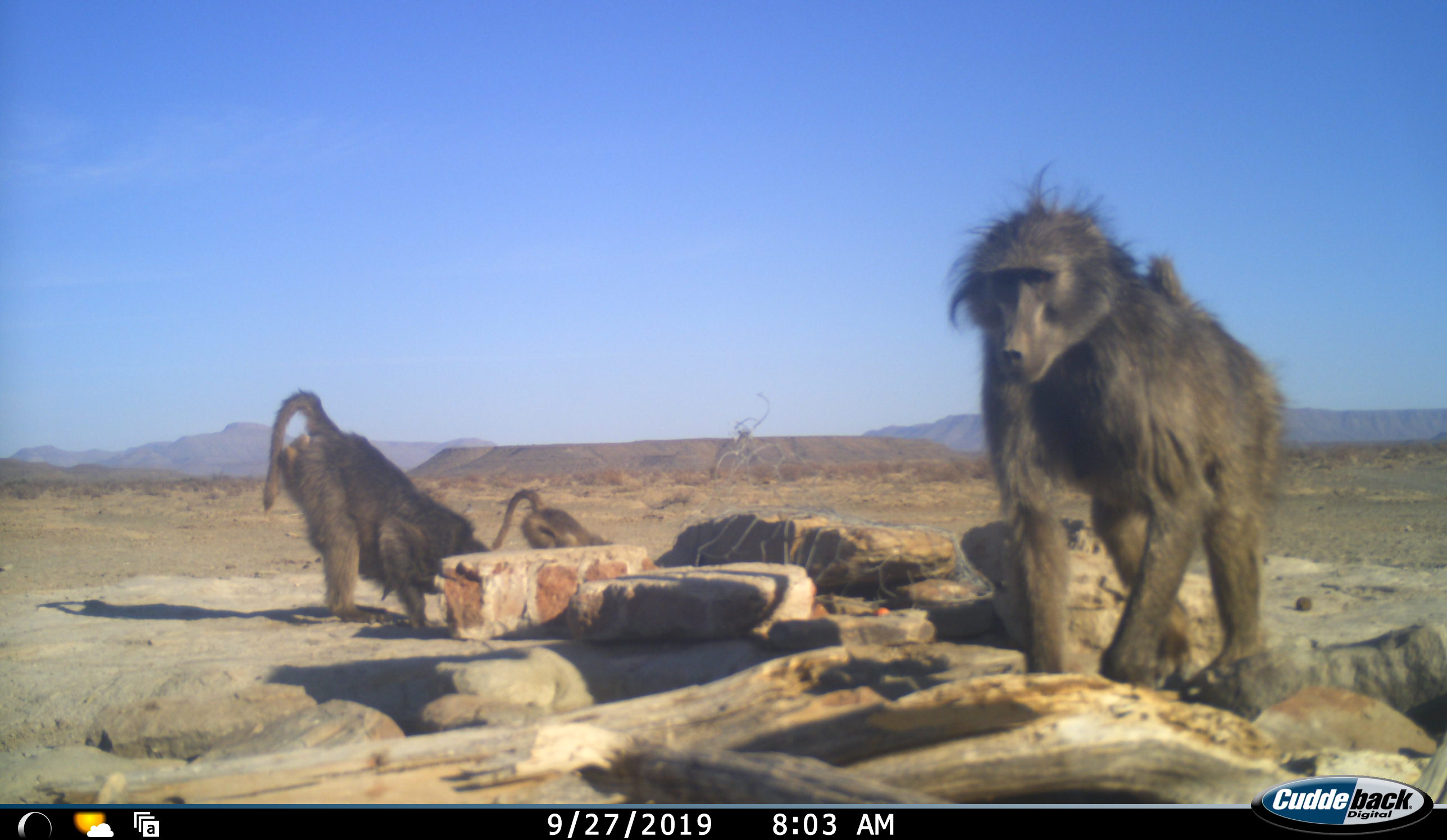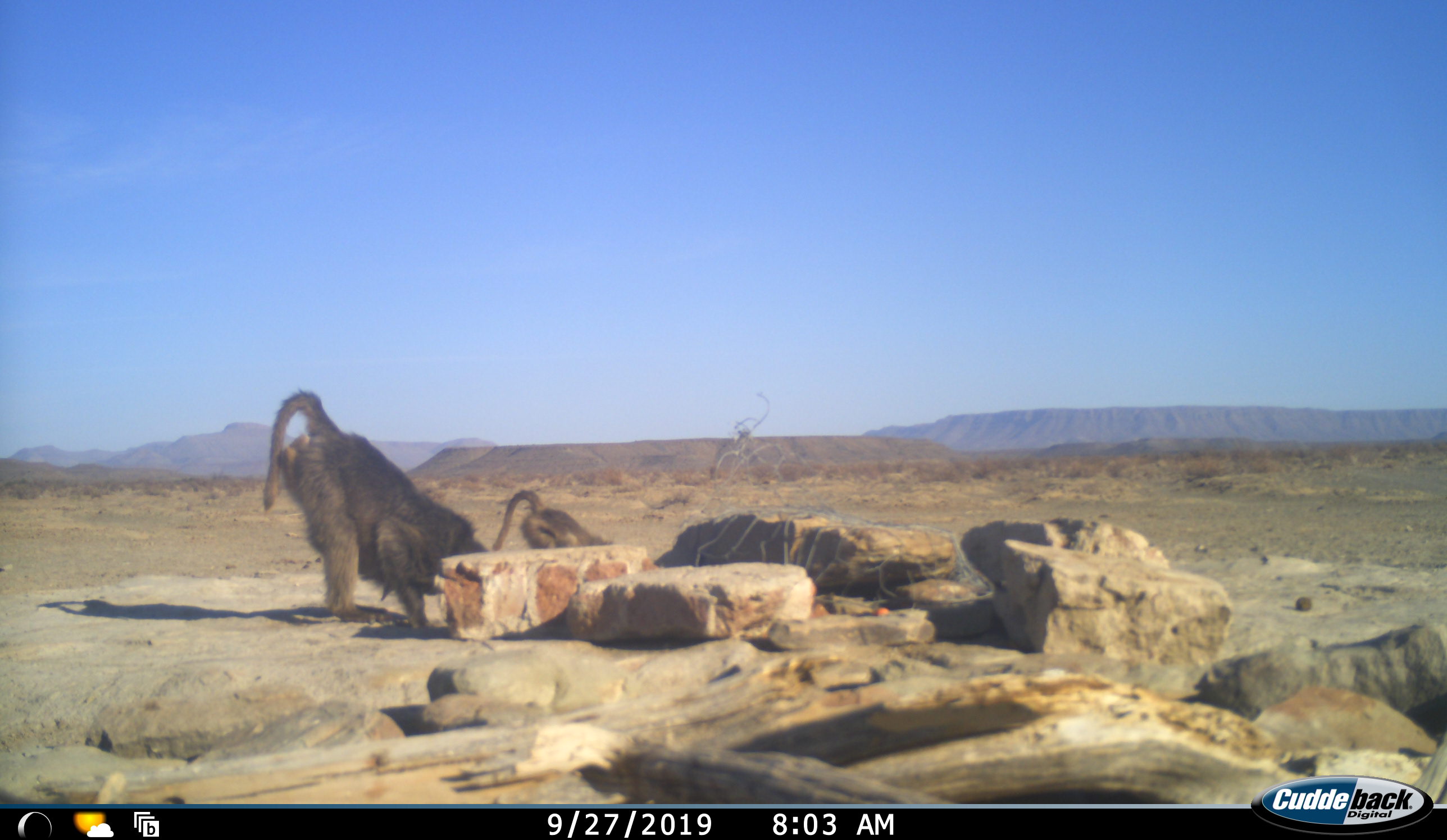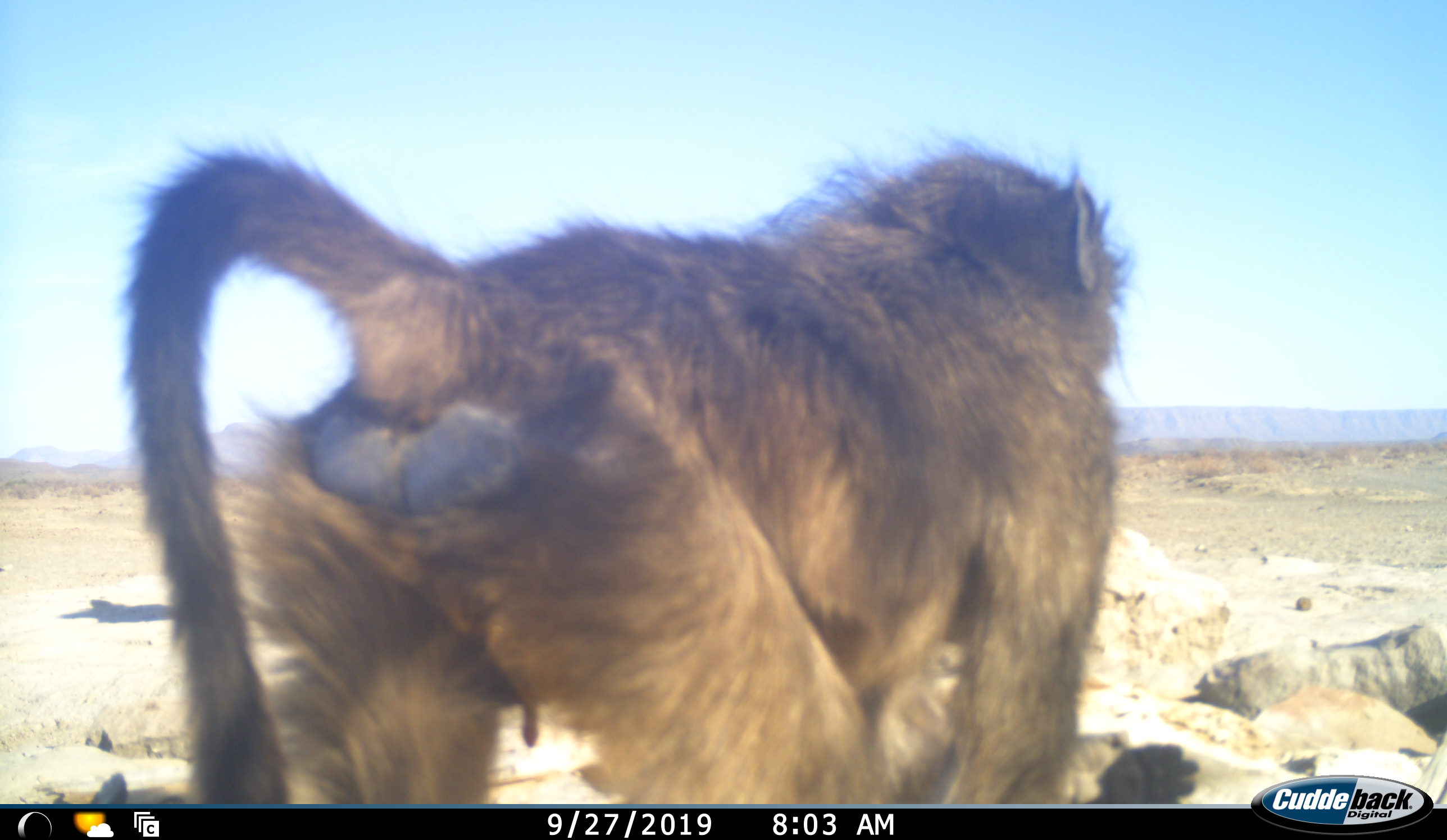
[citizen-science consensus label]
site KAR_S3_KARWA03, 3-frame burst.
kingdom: Animalia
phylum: Chordata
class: Mammalia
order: Primates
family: Cercopithecidae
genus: Papio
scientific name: Papio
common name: baboon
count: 3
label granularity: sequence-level